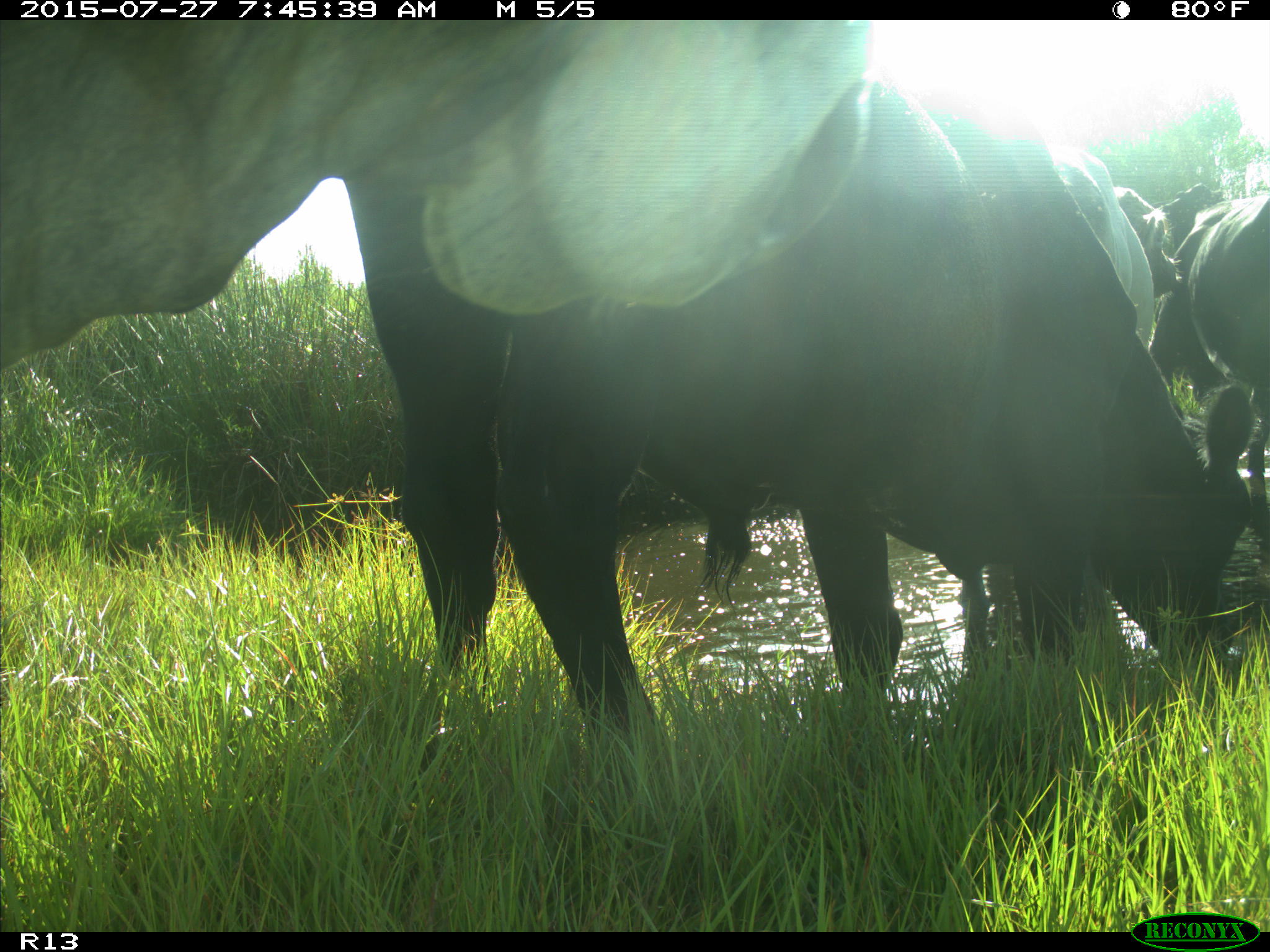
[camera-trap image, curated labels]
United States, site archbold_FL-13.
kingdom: Animalia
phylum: Chordata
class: Mammalia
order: Artiodactyla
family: Suidae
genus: Sus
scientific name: Sus scrofa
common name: wild boar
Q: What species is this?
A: Sus scrofa (wild boar).